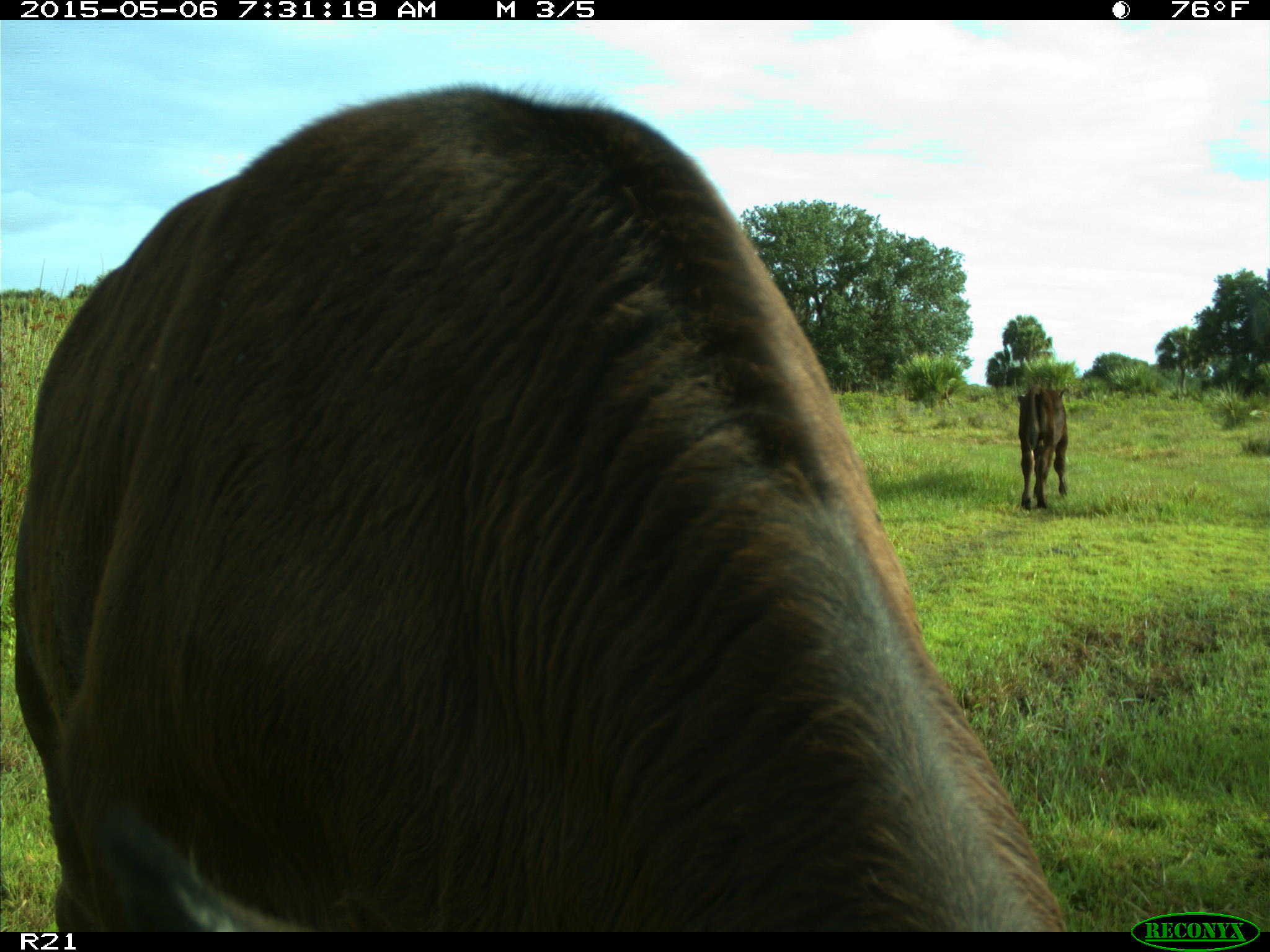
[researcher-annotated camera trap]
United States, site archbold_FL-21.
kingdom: Animalia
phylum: Chordata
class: Mammalia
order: Artiodactyla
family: Bovidae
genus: Bos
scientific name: Bos taurus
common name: domestic cow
Bos taurus (domestic cow).